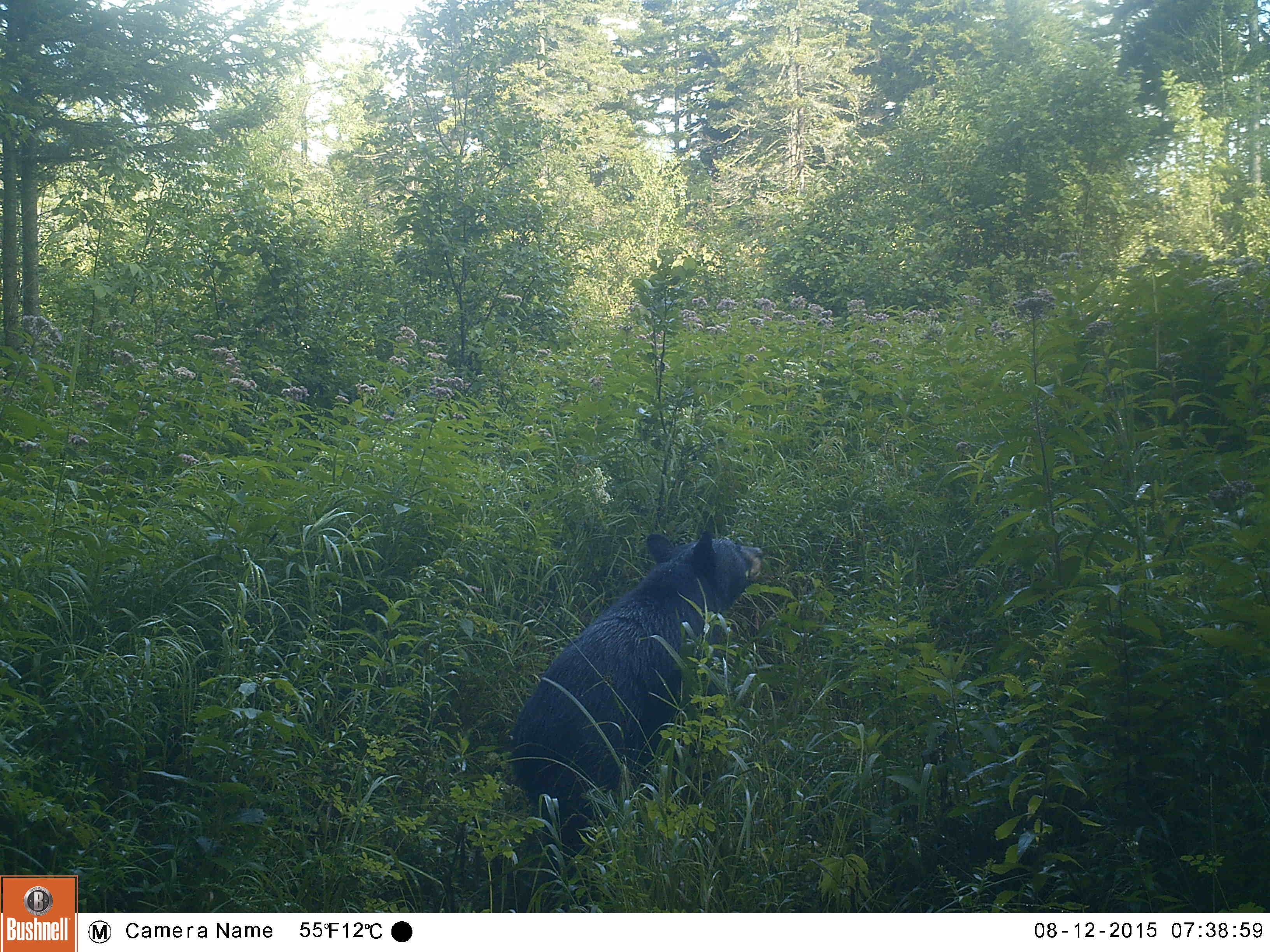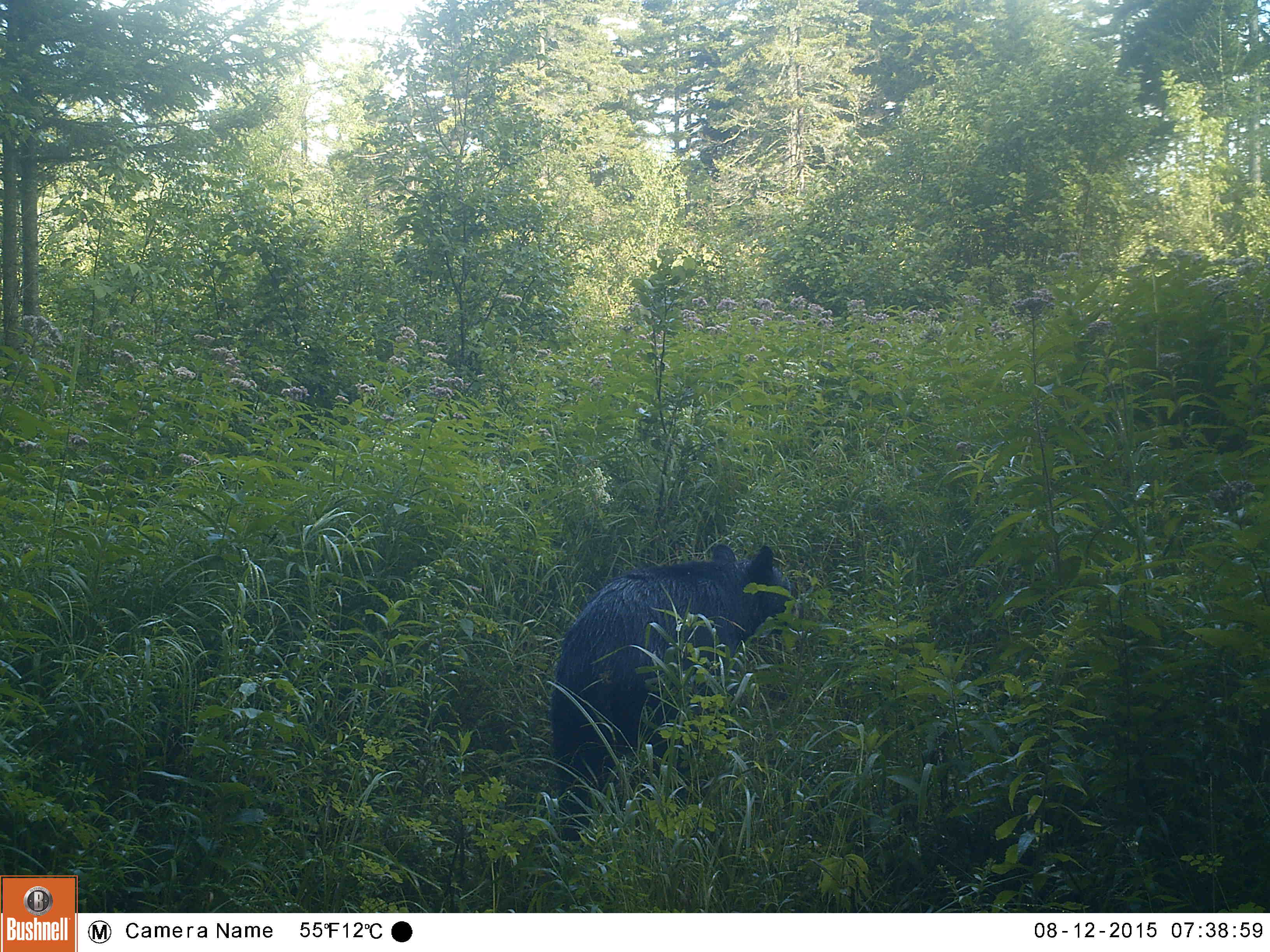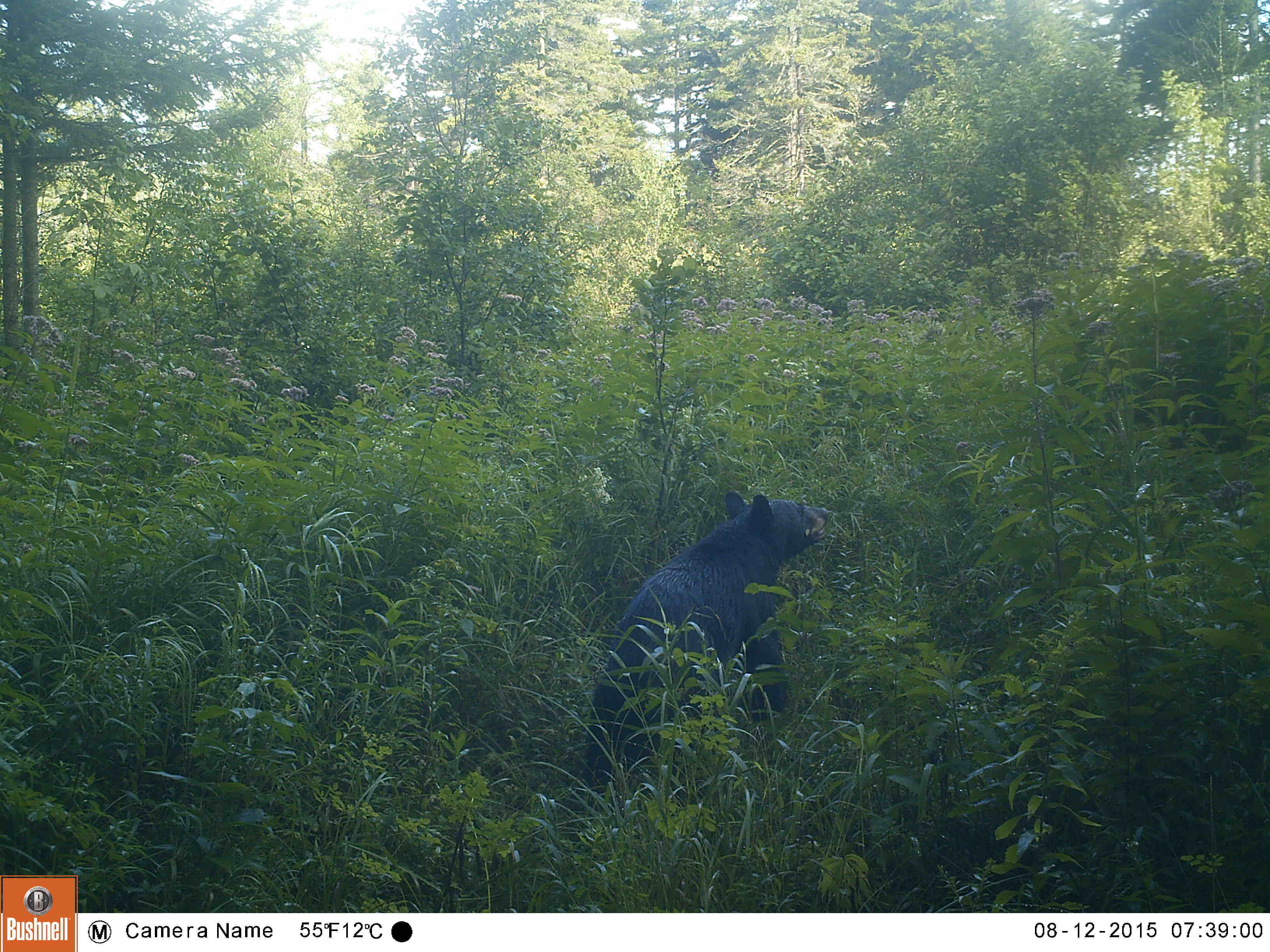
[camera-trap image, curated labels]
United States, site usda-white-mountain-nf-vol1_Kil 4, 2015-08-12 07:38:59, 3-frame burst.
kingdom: Animalia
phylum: Chordata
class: Mammalia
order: Carnivora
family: Ursidae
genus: Ursus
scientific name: Ursus americanus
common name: black bear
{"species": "black bear (Ursus americanus)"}